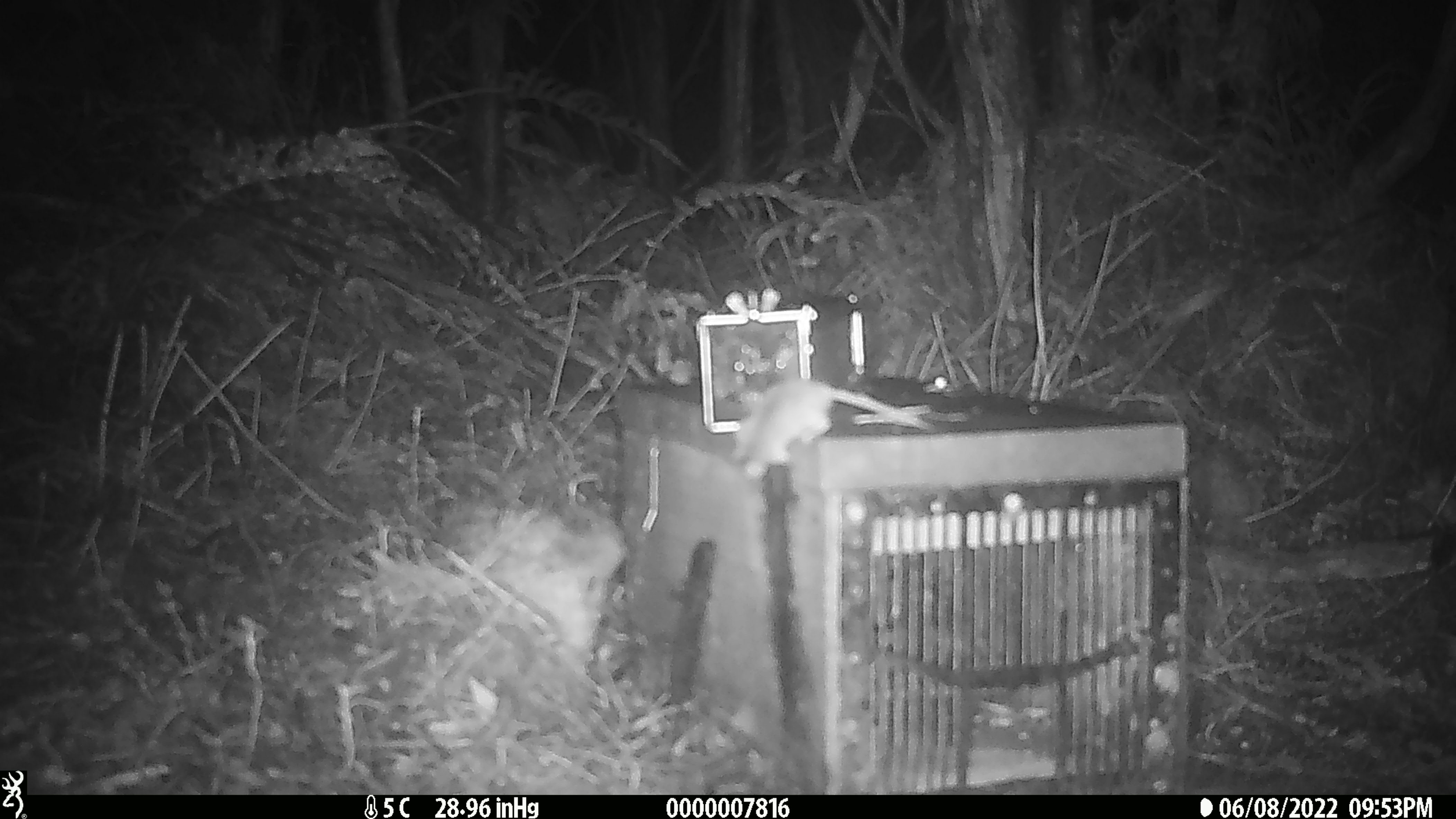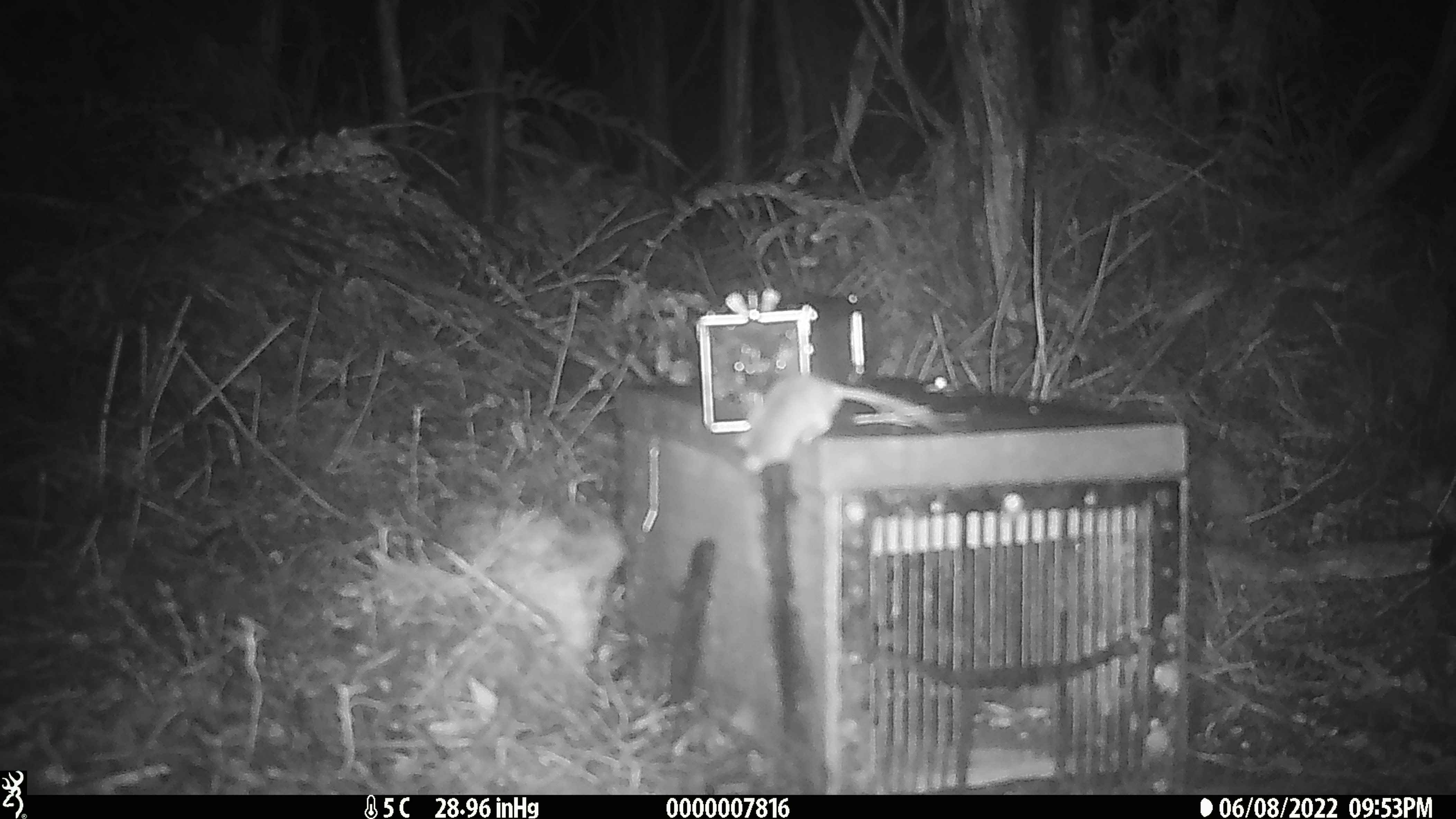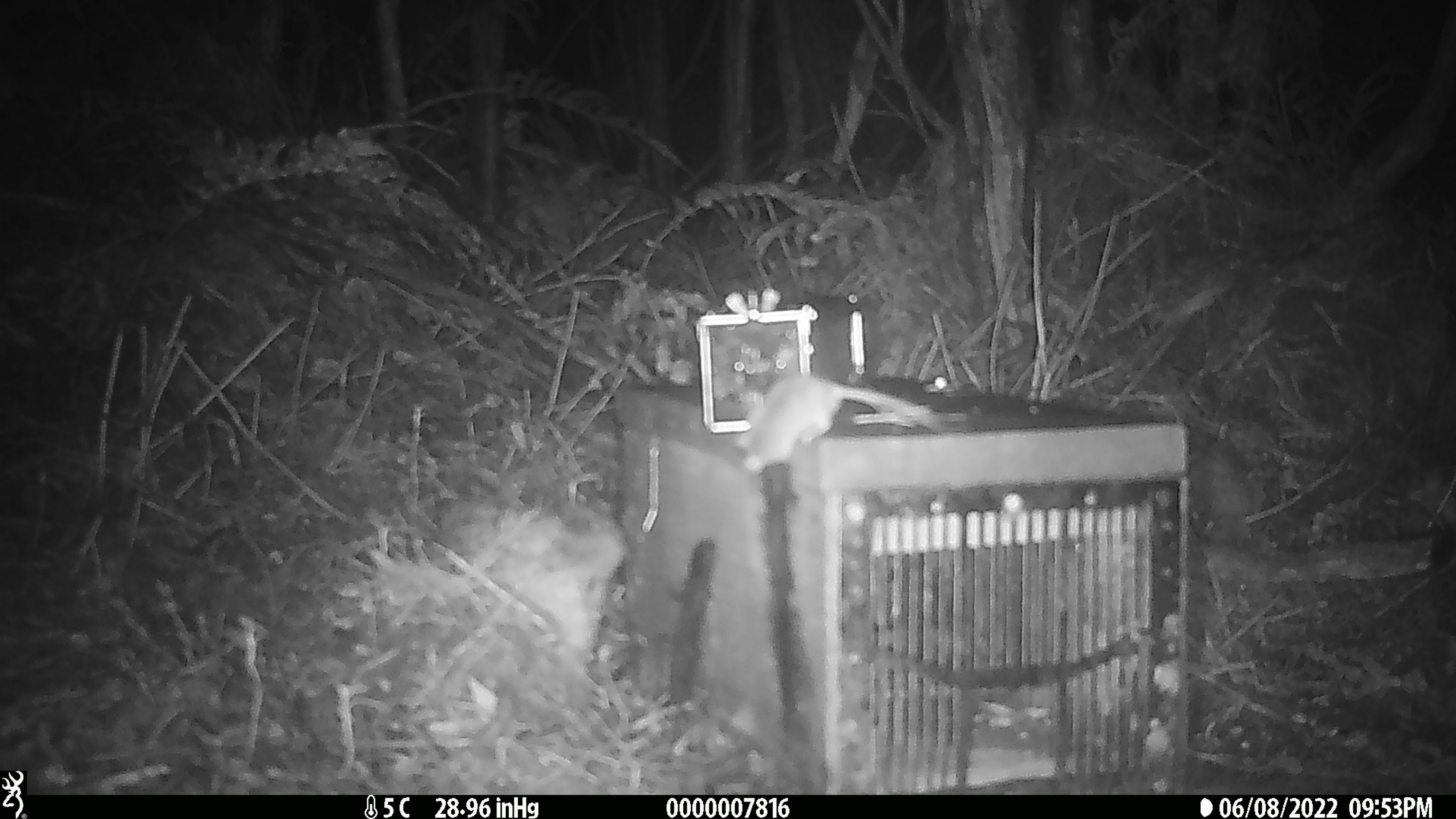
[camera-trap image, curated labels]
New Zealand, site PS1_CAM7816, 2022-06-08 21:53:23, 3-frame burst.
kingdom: Animalia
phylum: Chordata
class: Mammalia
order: Rodentia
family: Muridae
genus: Mus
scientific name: Mus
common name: mouse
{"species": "mouse (Mus)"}